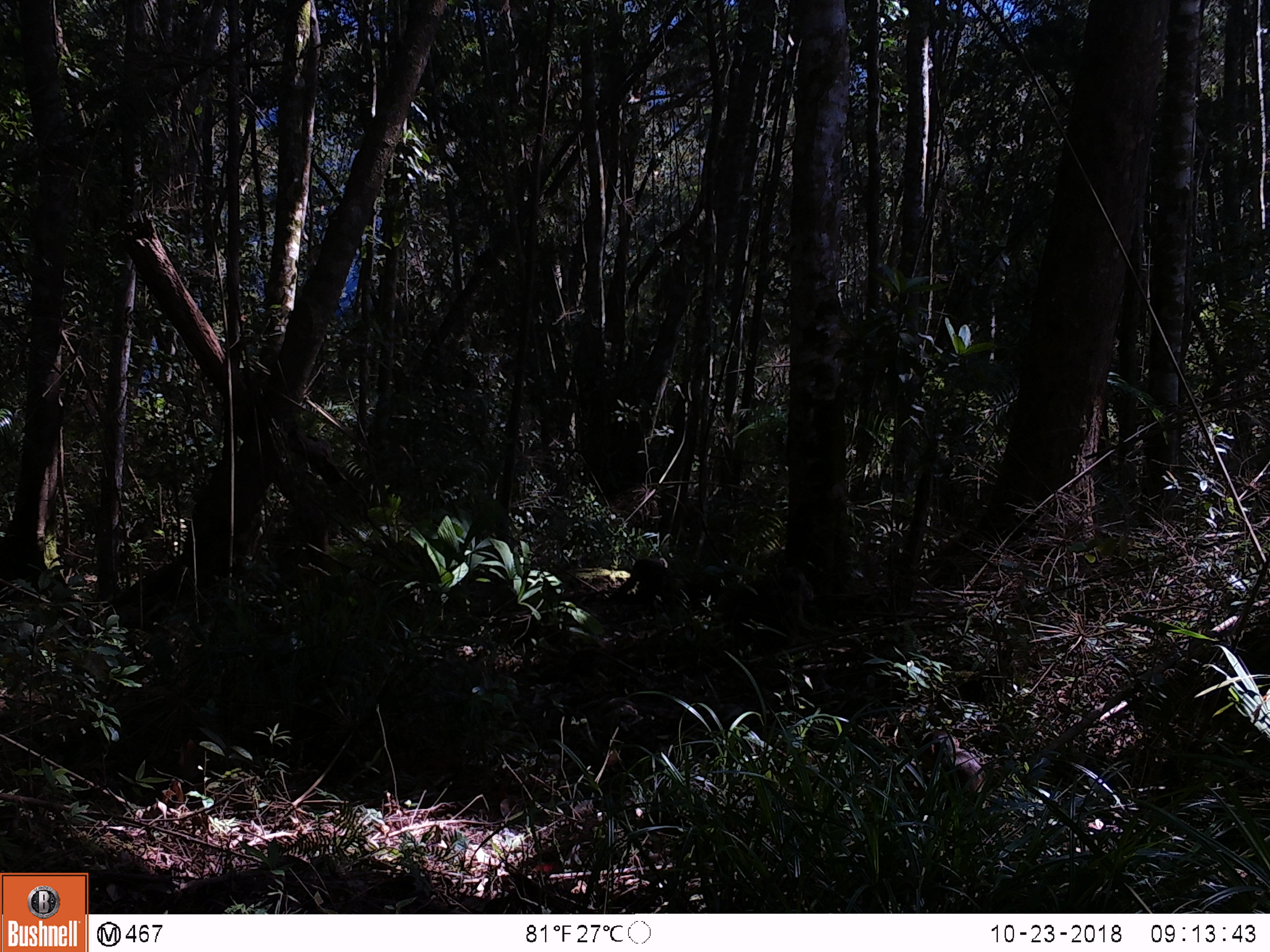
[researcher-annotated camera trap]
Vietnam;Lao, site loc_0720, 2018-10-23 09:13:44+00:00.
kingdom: Animalia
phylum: Chordata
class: Mammalia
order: Primates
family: Cercopithecidae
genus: Macaca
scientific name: Macaca arctoides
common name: stump-tailed macaque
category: stump tailed macaque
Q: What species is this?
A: Stump tailed macaque (stump-tailed macaque) (Macaca arctoides).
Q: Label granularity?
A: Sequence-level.